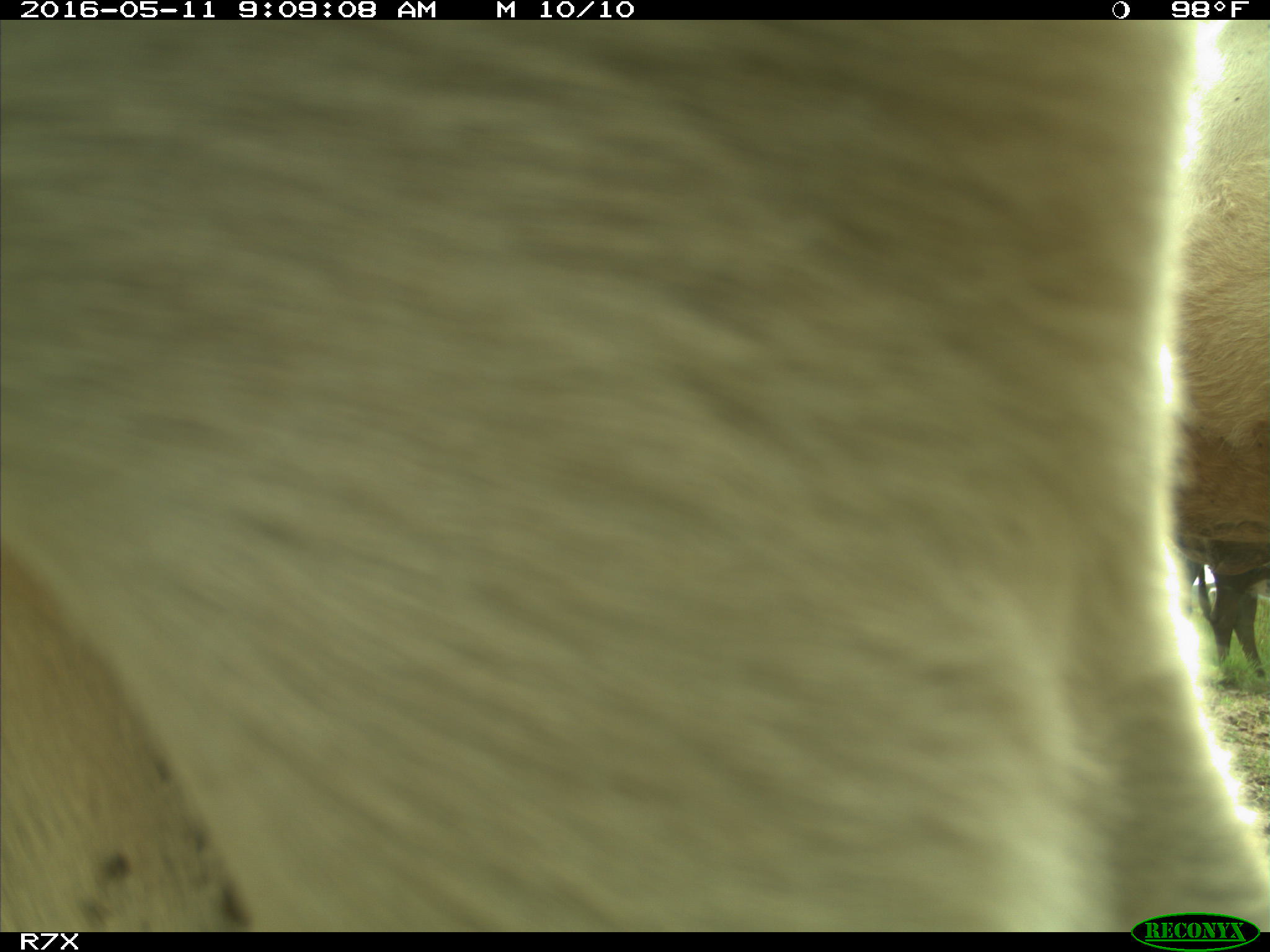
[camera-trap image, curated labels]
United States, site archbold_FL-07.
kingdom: Animalia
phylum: Chordata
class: Mammalia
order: Artiodactyla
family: Bovidae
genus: Bos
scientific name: Bos taurus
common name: domestic cow